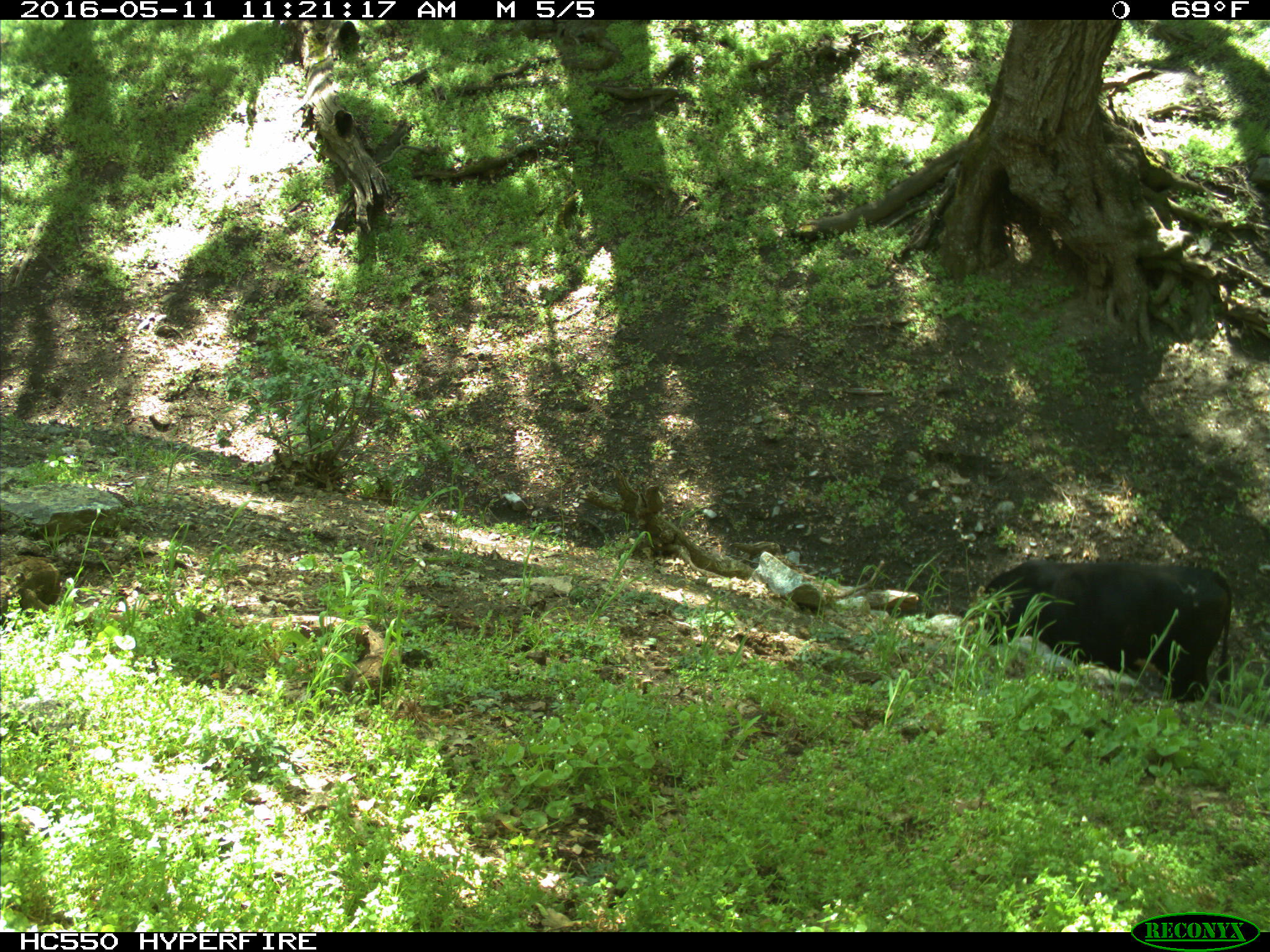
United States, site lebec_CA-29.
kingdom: Animalia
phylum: Chordata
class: Mammalia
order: Artiodactyla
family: Bovidae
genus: Bos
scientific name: Bos taurus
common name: domestic cow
Bos taurus (domestic cow).